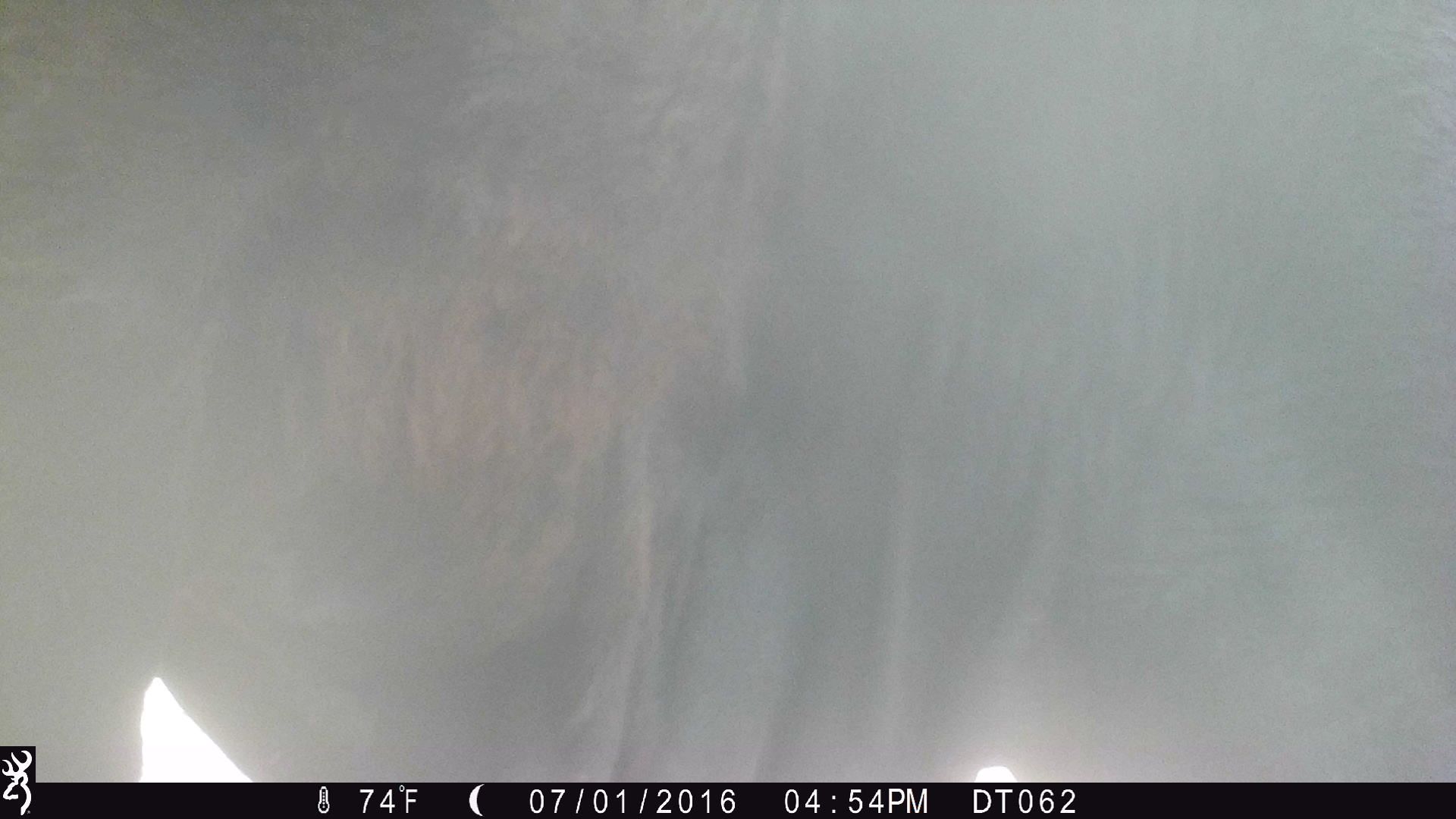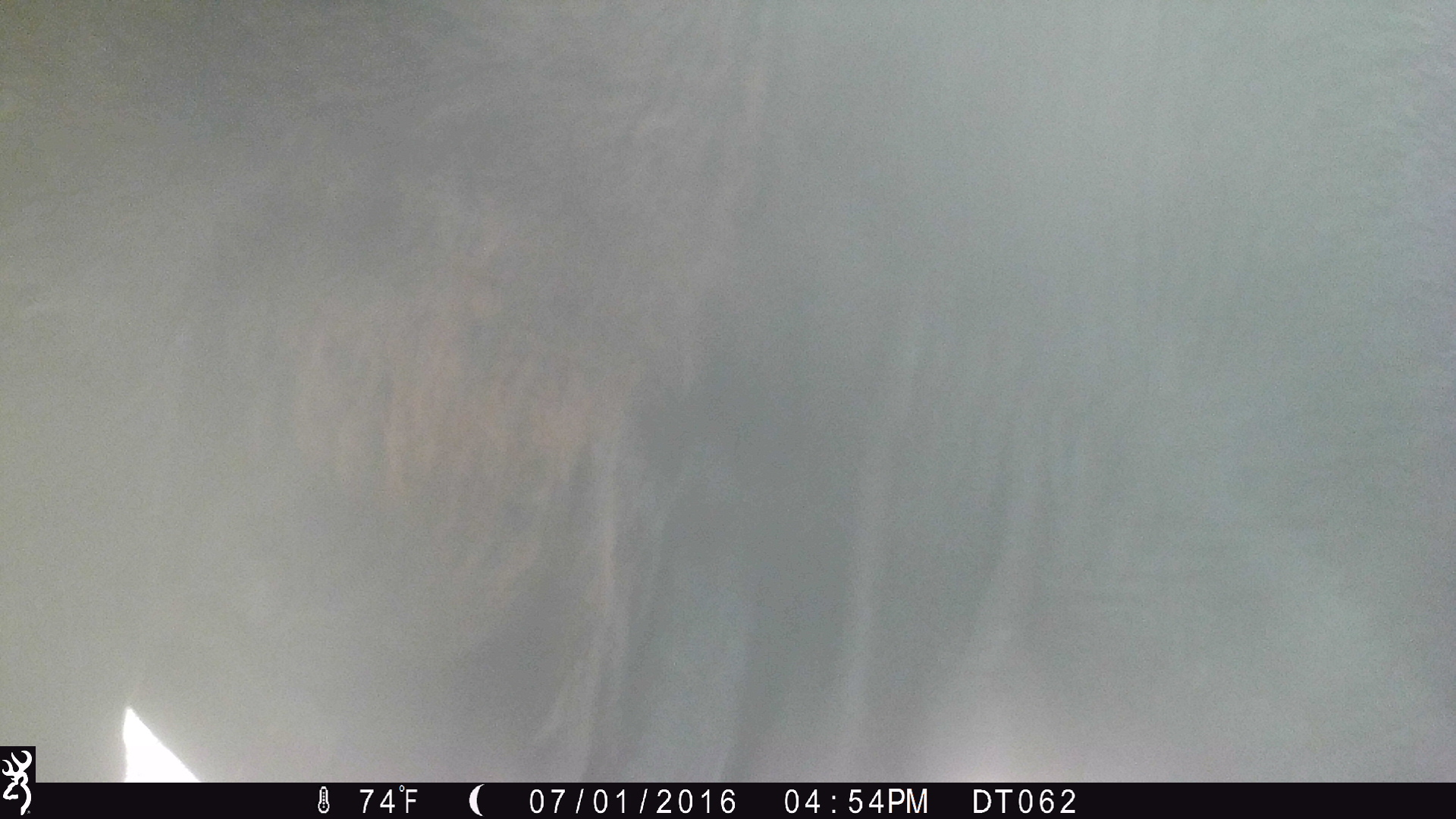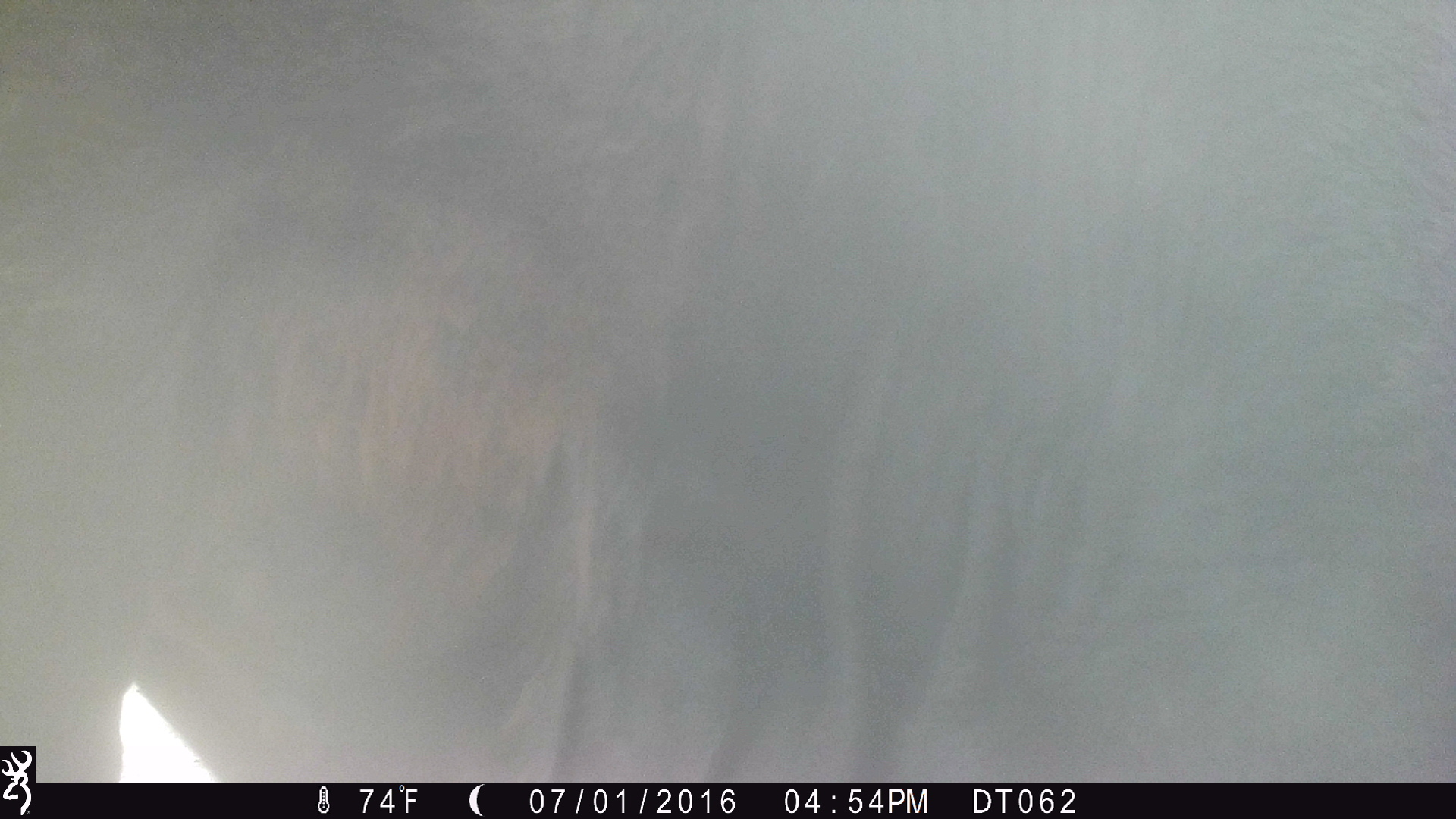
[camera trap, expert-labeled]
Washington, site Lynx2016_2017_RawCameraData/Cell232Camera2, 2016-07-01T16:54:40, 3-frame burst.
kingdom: Animalia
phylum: Chordata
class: Mammalia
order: Artiodactyla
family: Bovidae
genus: Bos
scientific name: Bos taurus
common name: domestic cattle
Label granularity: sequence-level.